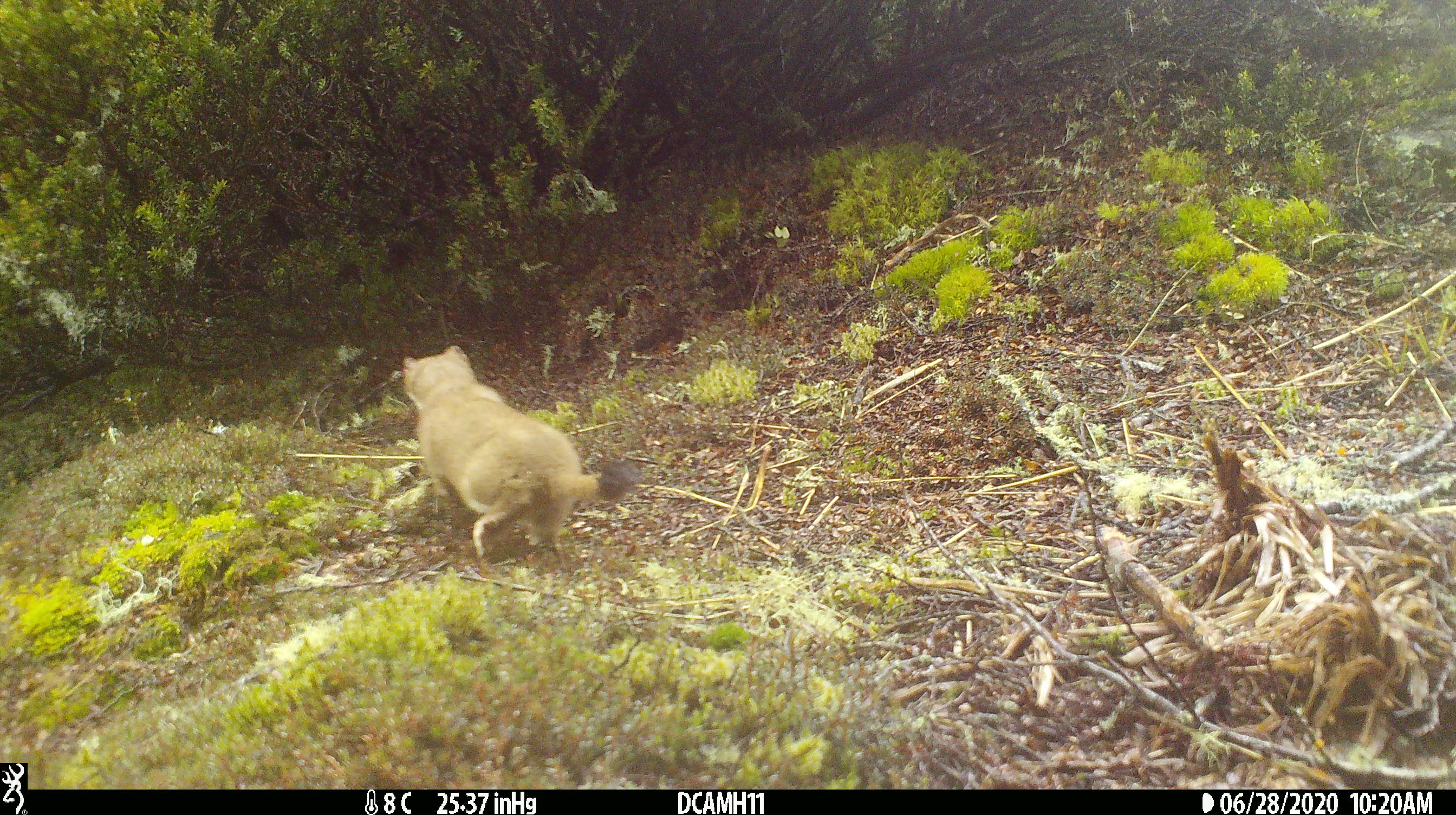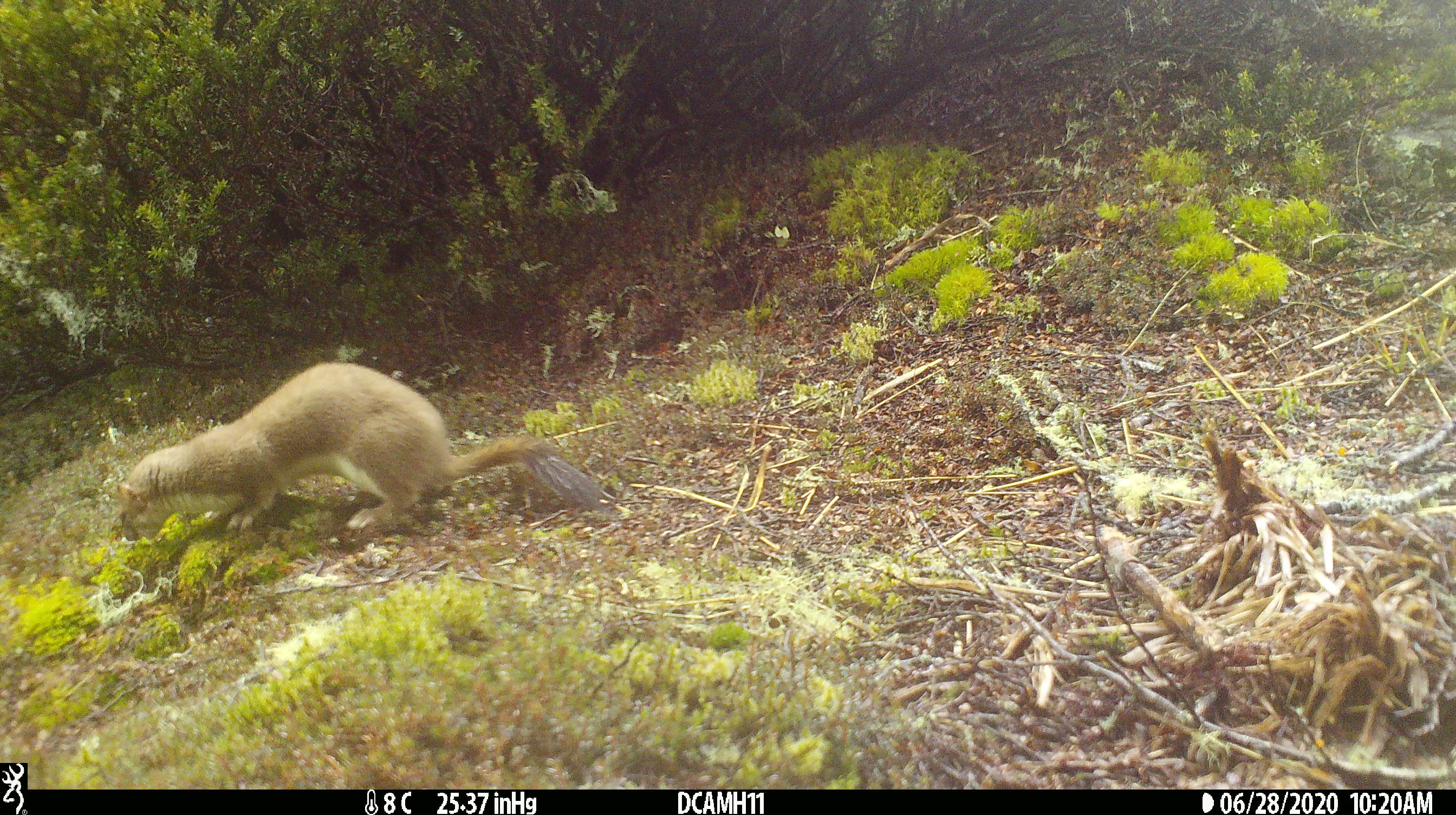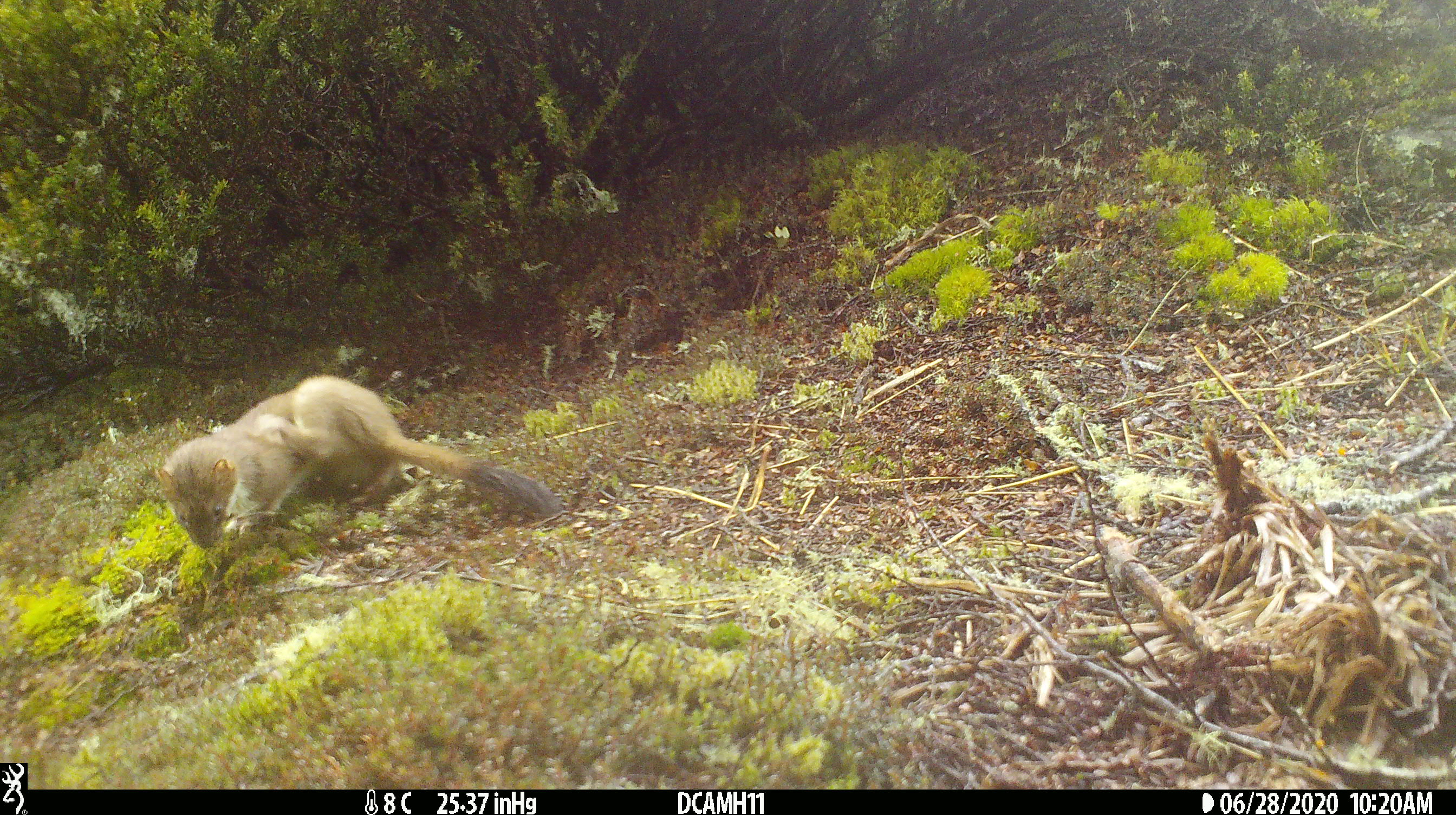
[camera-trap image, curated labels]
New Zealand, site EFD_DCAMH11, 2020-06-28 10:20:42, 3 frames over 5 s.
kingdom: Animalia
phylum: Chordata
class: Mammalia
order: Carnivora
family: Mustelidae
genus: Mustela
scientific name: Mustela erminea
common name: stoat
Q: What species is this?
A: Stoat (Mustela erminea).